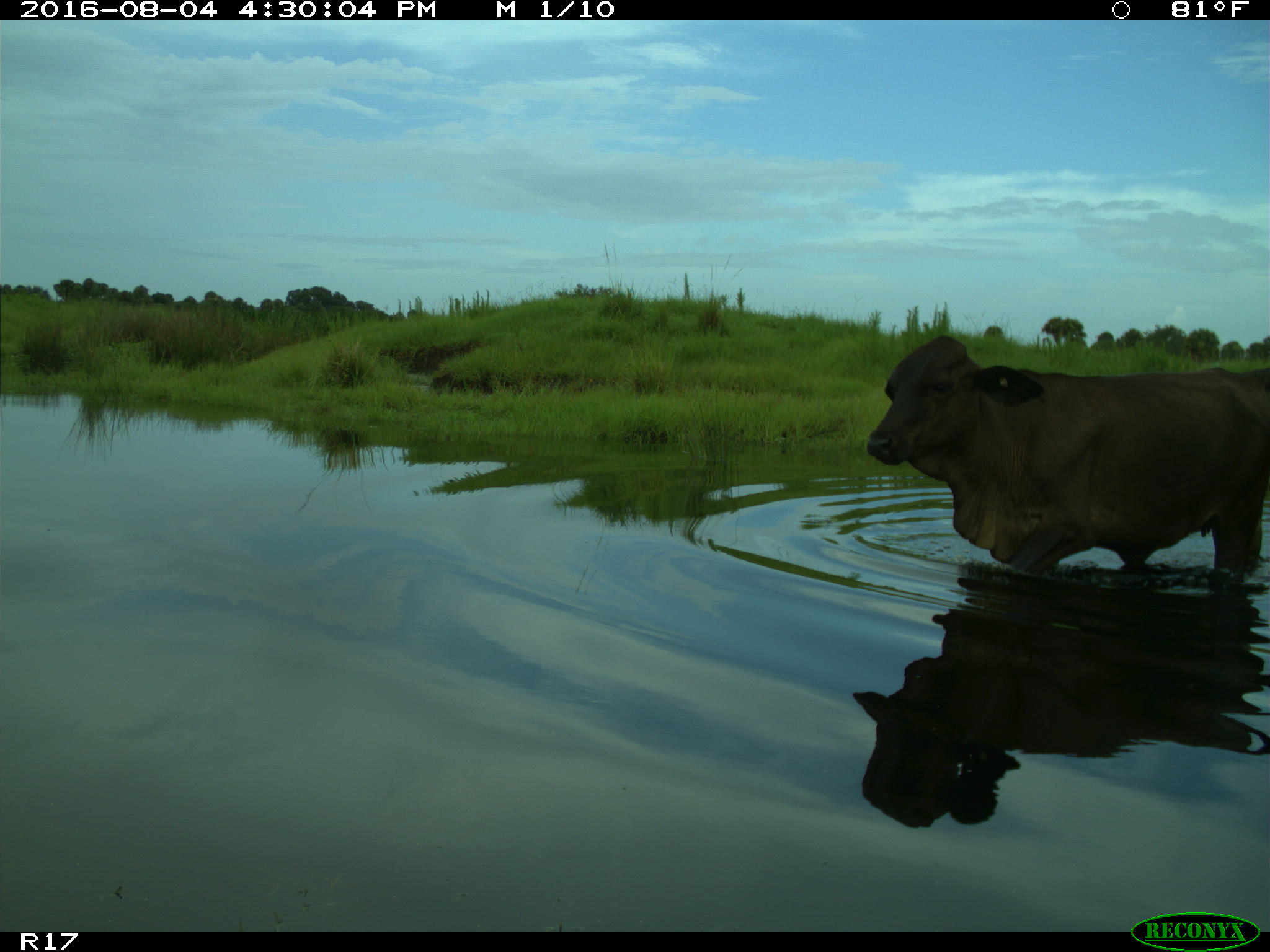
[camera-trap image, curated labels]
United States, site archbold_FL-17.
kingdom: Animalia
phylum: Chordata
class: Mammalia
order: Artiodactyla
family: Bovidae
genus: Bos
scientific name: Bos taurus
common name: domestic cow